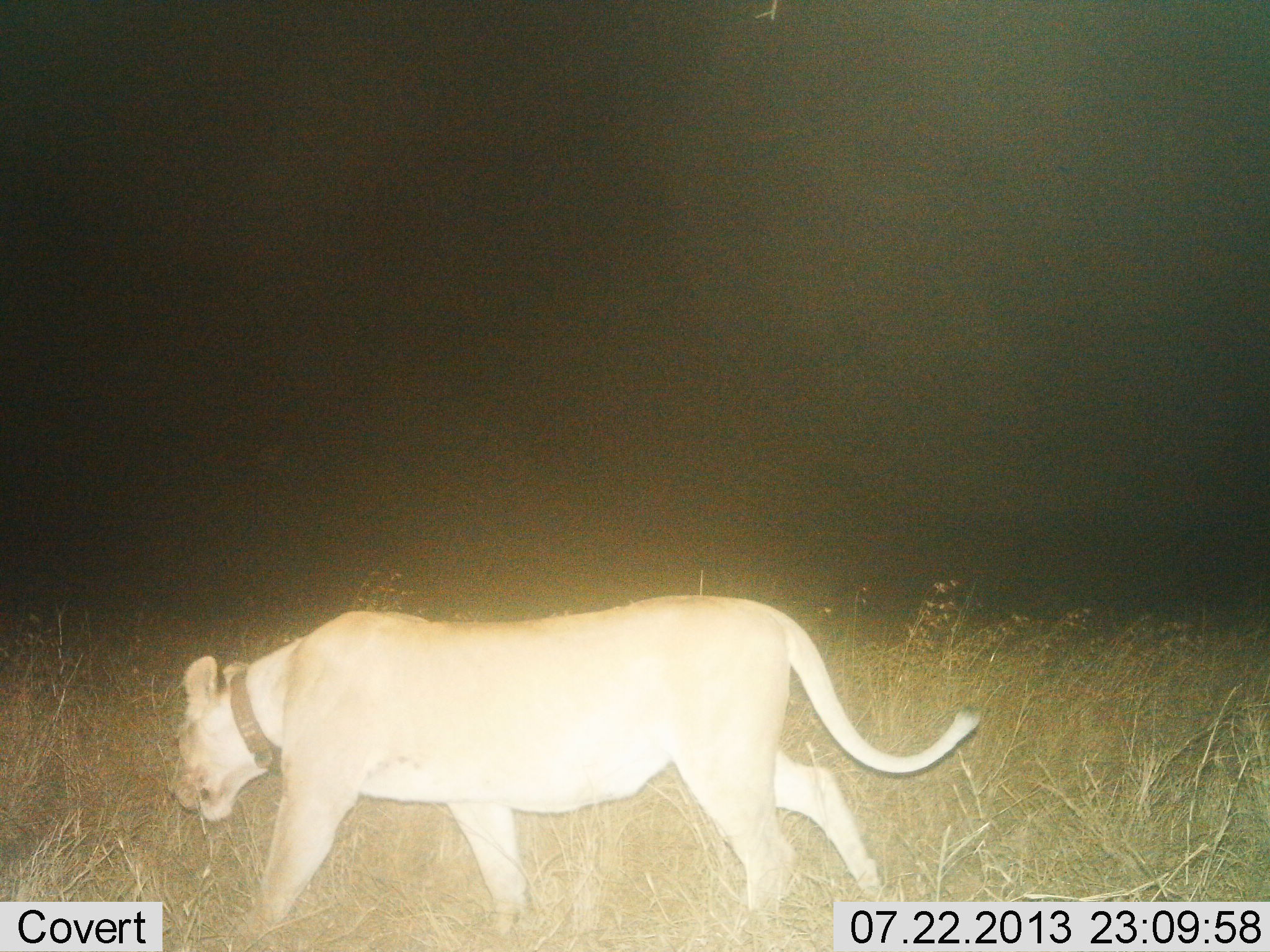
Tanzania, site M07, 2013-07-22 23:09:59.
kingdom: Animalia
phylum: Chordata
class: Mammalia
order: Carnivora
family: Felidae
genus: Panthera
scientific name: Panthera leo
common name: lion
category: lionfemale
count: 1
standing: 8%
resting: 0%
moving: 94%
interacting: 0%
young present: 0%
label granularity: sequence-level